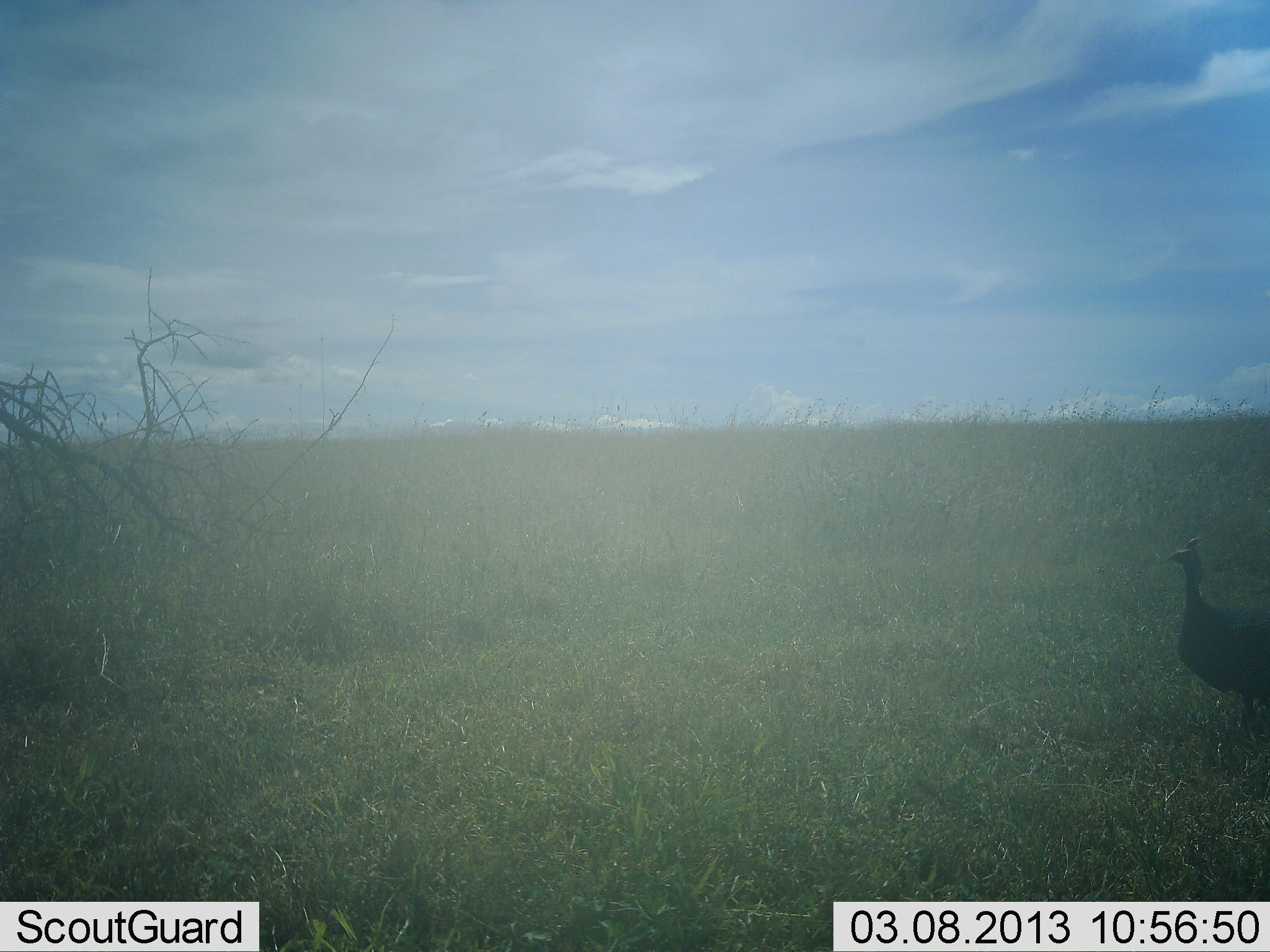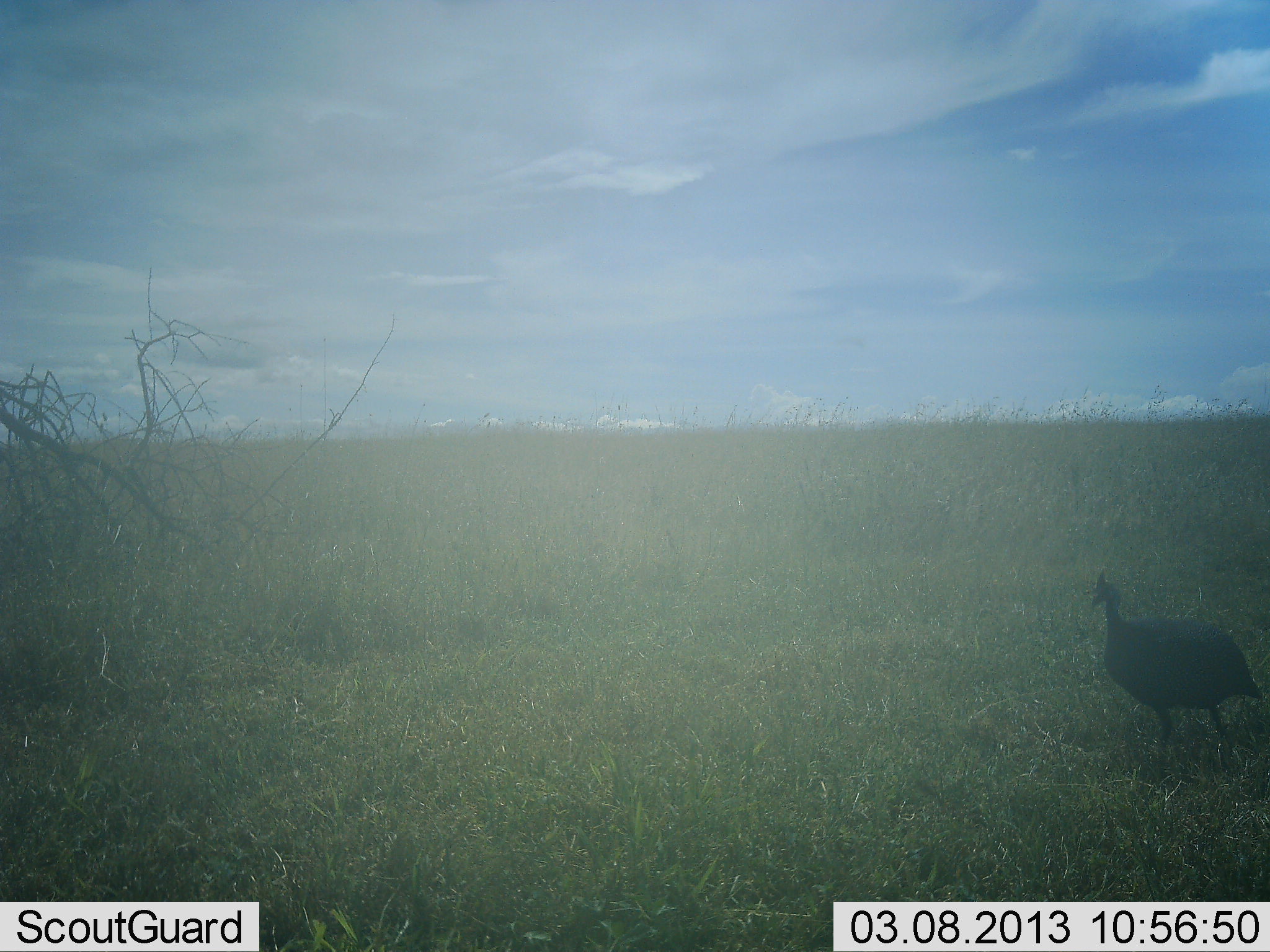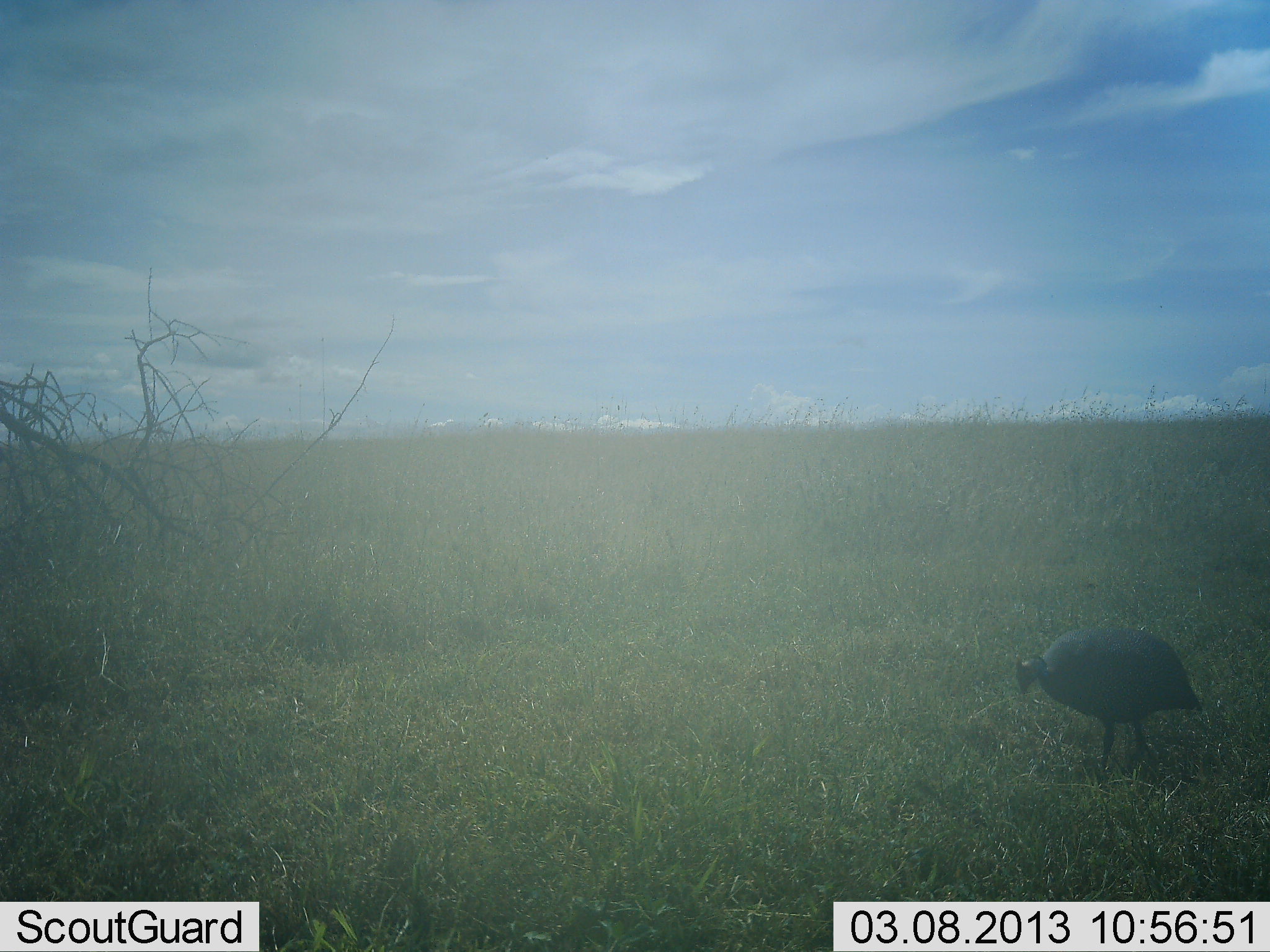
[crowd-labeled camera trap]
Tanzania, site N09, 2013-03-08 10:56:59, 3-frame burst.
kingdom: Animalia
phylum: Chordata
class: Aves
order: Galliformes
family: Numididae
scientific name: Numididae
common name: guinea fowl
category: guineafowl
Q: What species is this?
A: Guineafowl (guinea fowl) (Numididae).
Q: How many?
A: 1.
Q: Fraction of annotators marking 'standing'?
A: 5%.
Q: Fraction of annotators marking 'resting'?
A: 0%.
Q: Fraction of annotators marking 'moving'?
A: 80%.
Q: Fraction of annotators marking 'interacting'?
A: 0%.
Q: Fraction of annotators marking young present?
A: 0%.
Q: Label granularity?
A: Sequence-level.